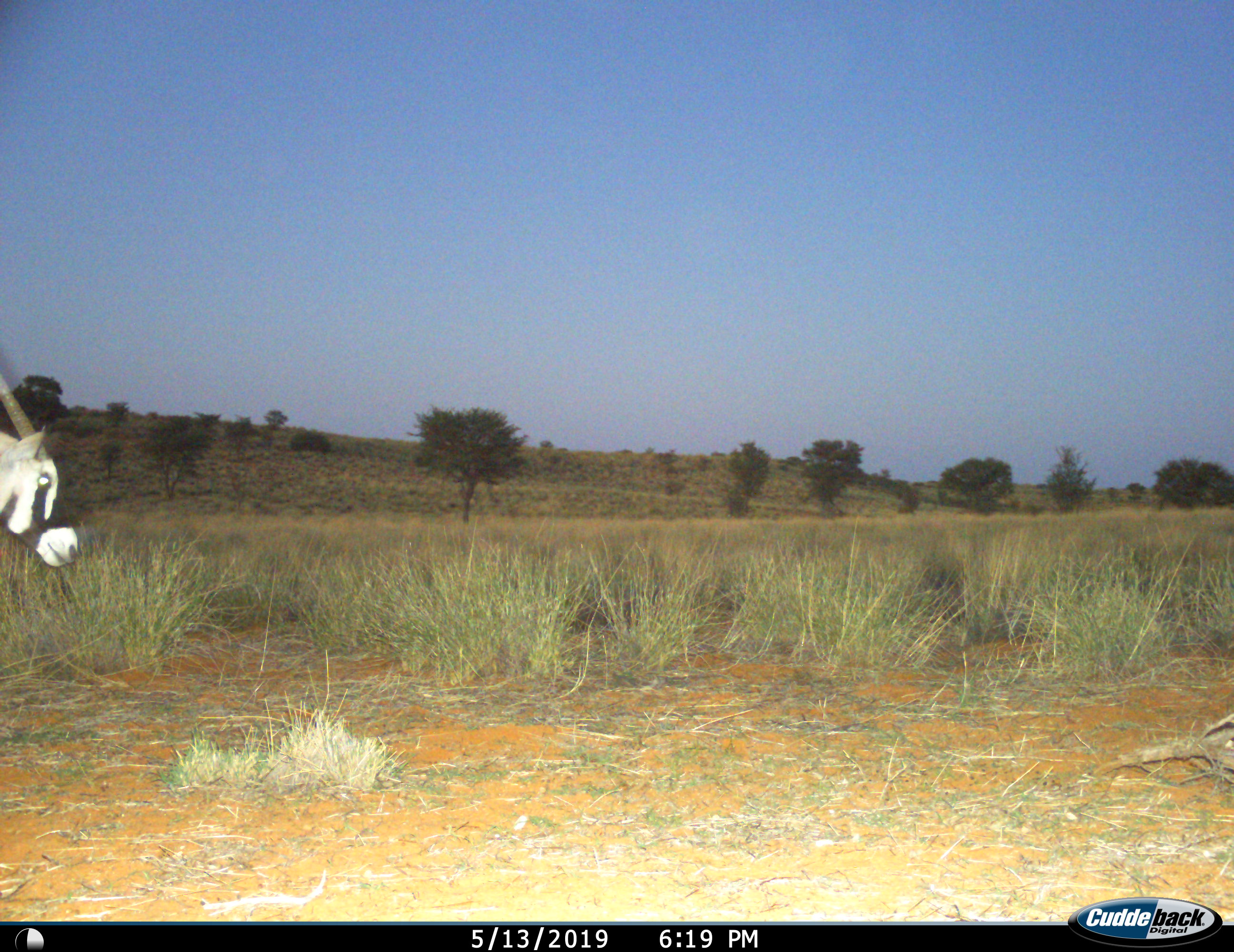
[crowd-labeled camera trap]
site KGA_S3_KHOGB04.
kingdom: Animalia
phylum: Chordata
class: Mammalia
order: Artiodactyla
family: Bovidae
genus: Oryx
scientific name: Oryx gazella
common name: gemsbok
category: oryx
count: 1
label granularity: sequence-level